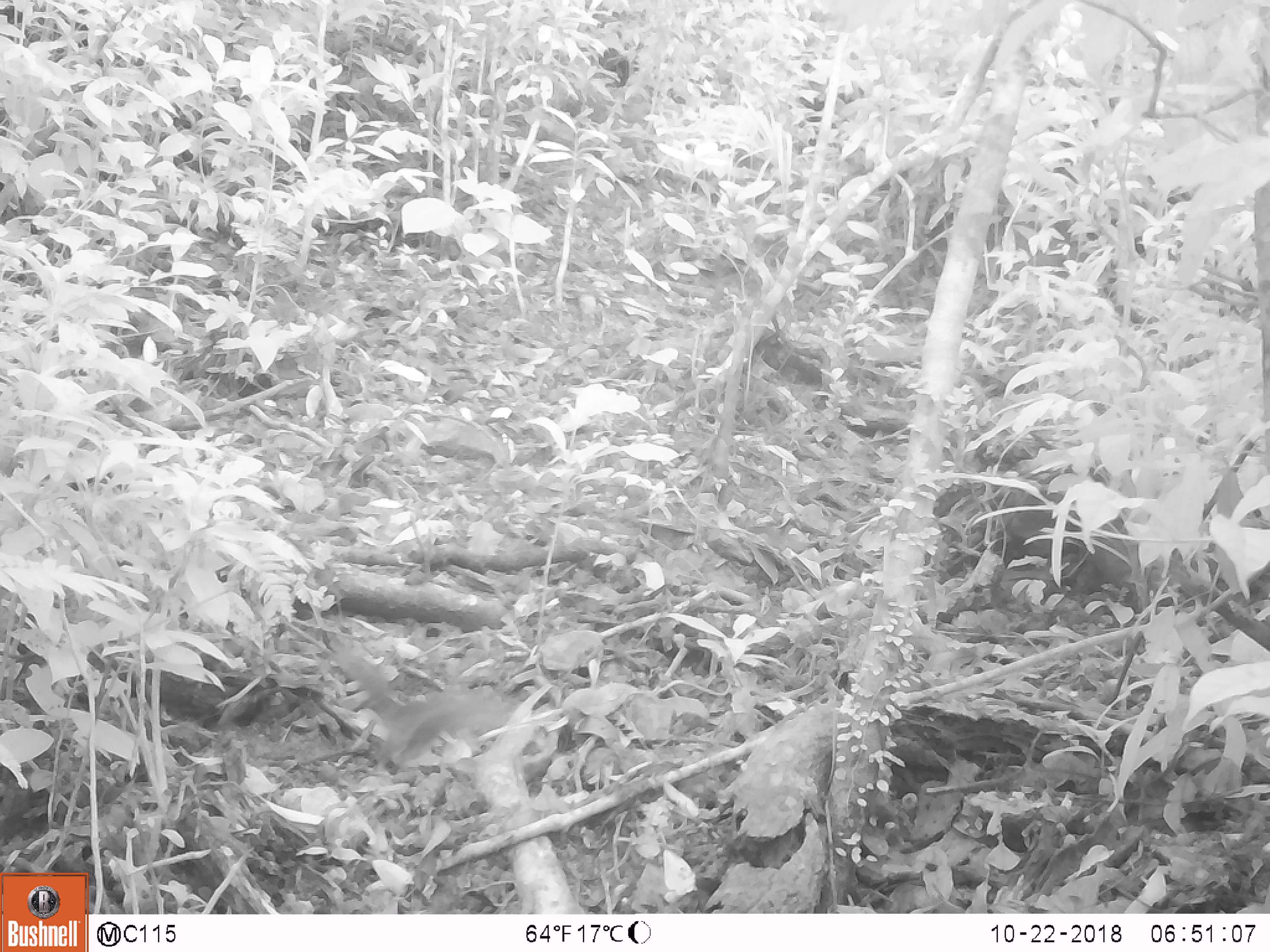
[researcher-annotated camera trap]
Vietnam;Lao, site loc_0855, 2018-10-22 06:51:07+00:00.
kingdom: Animalia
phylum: Chordata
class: Mammalia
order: Rodentia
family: Sciuridae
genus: Dremomys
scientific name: Dremomys rufigenis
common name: red-cheeked squirrel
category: red cheeked squirrel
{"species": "red cheeked squirrel (red-cheeked squirrel) (Dremomys rufigenis)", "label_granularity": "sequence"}